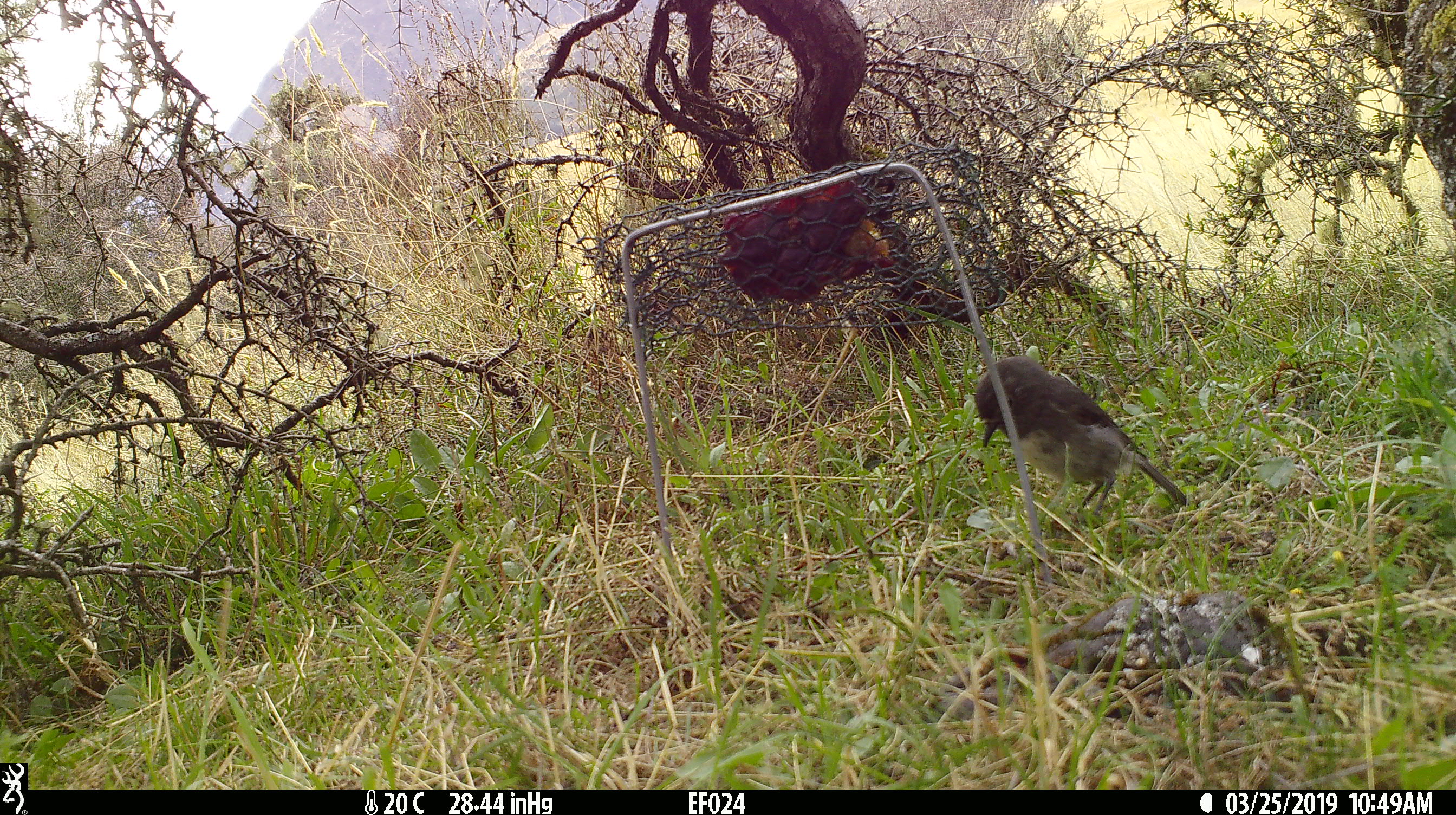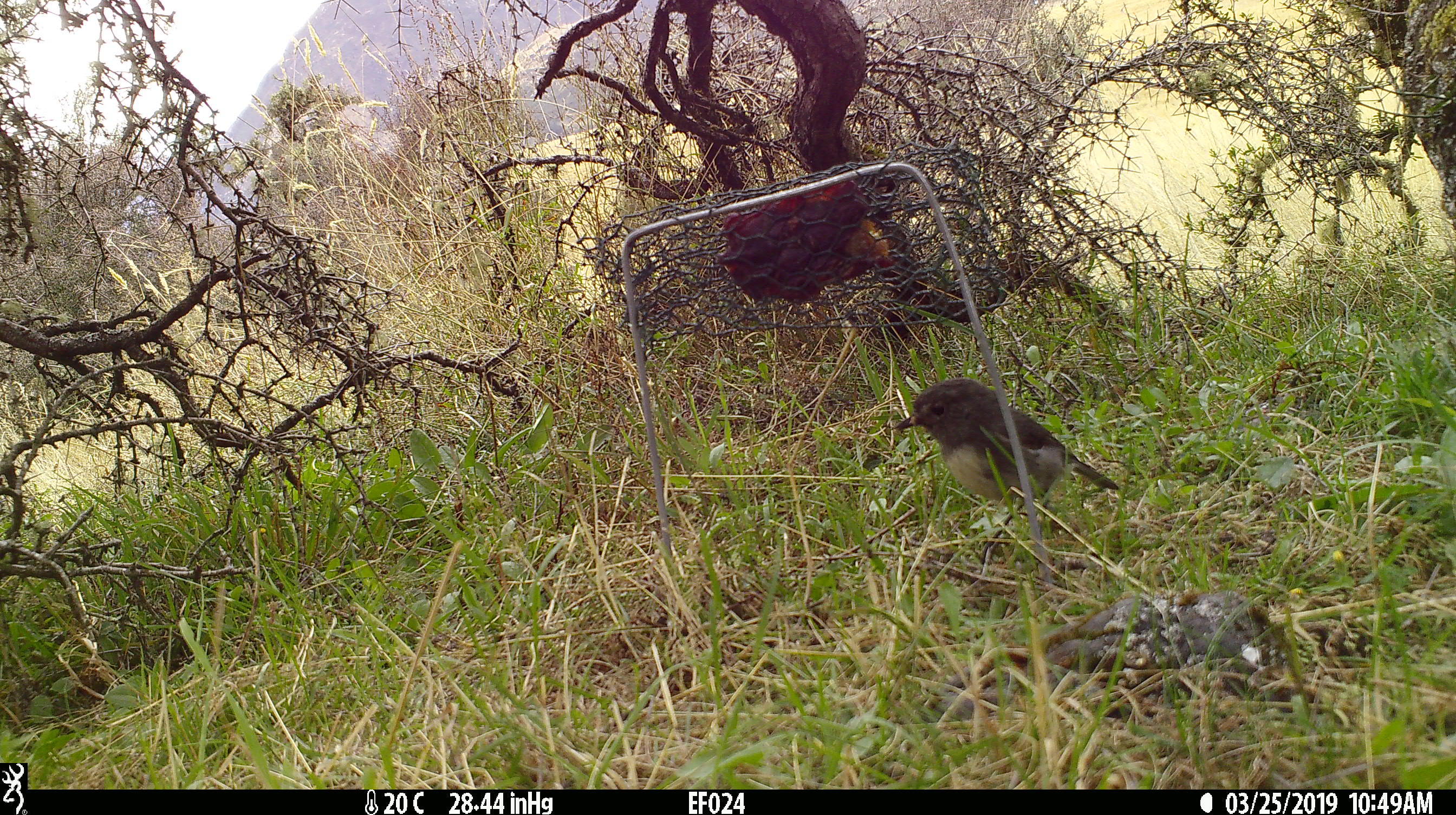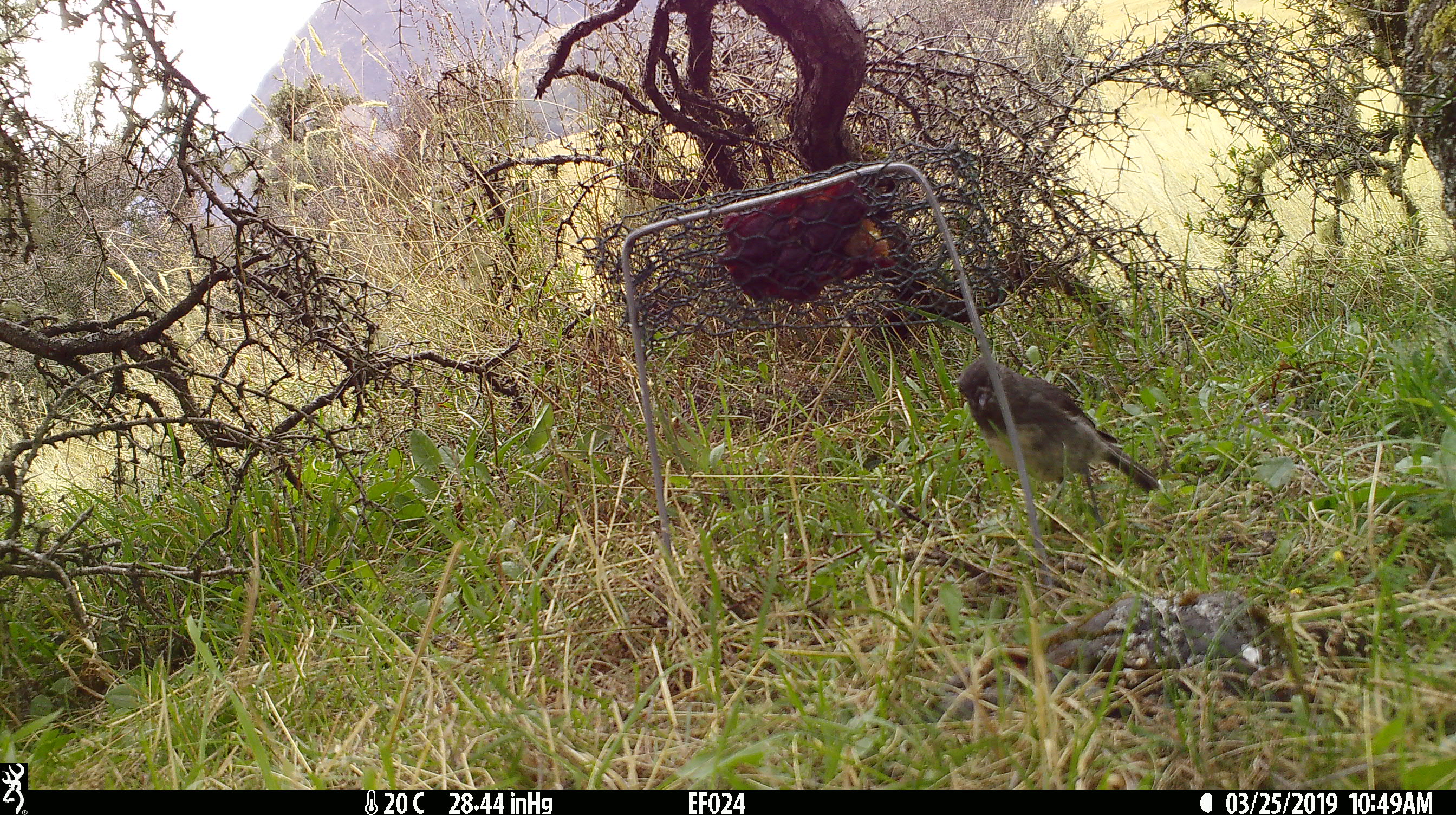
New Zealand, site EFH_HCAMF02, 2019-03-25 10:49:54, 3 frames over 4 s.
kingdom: Animalia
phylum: Chordata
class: Aves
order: Passeriformes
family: Petroicidae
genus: Petroica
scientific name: Petroica australis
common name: new zealand robin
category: robin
Robin (new zealand robin) (Petroica australis).